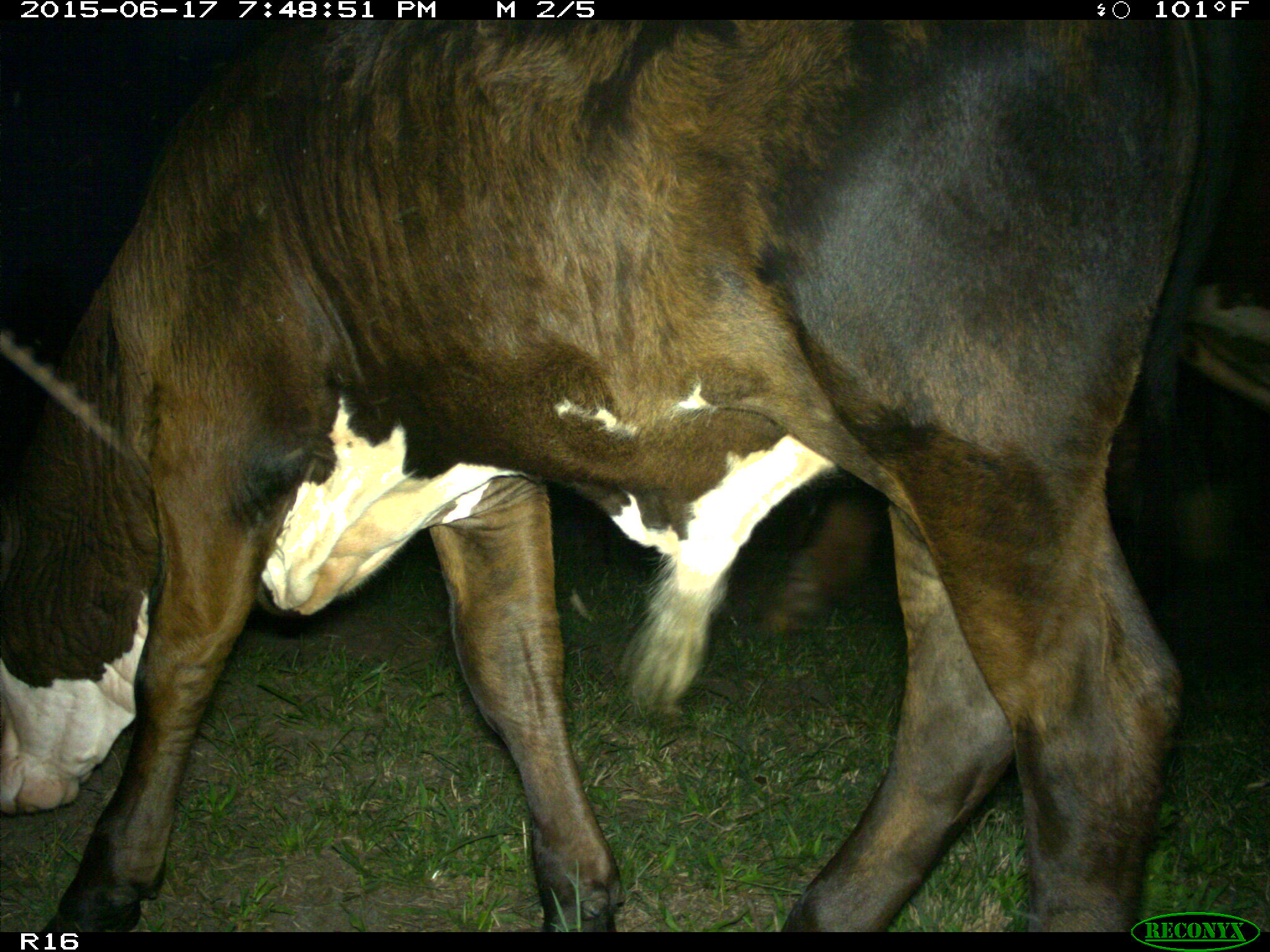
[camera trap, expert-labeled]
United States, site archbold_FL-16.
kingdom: Animalia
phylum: Chordata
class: Mammalia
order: Artiodactyla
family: Bovidae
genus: Bos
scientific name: Bos taurus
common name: domestic cow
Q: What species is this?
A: Bos taurus (domestic cow).